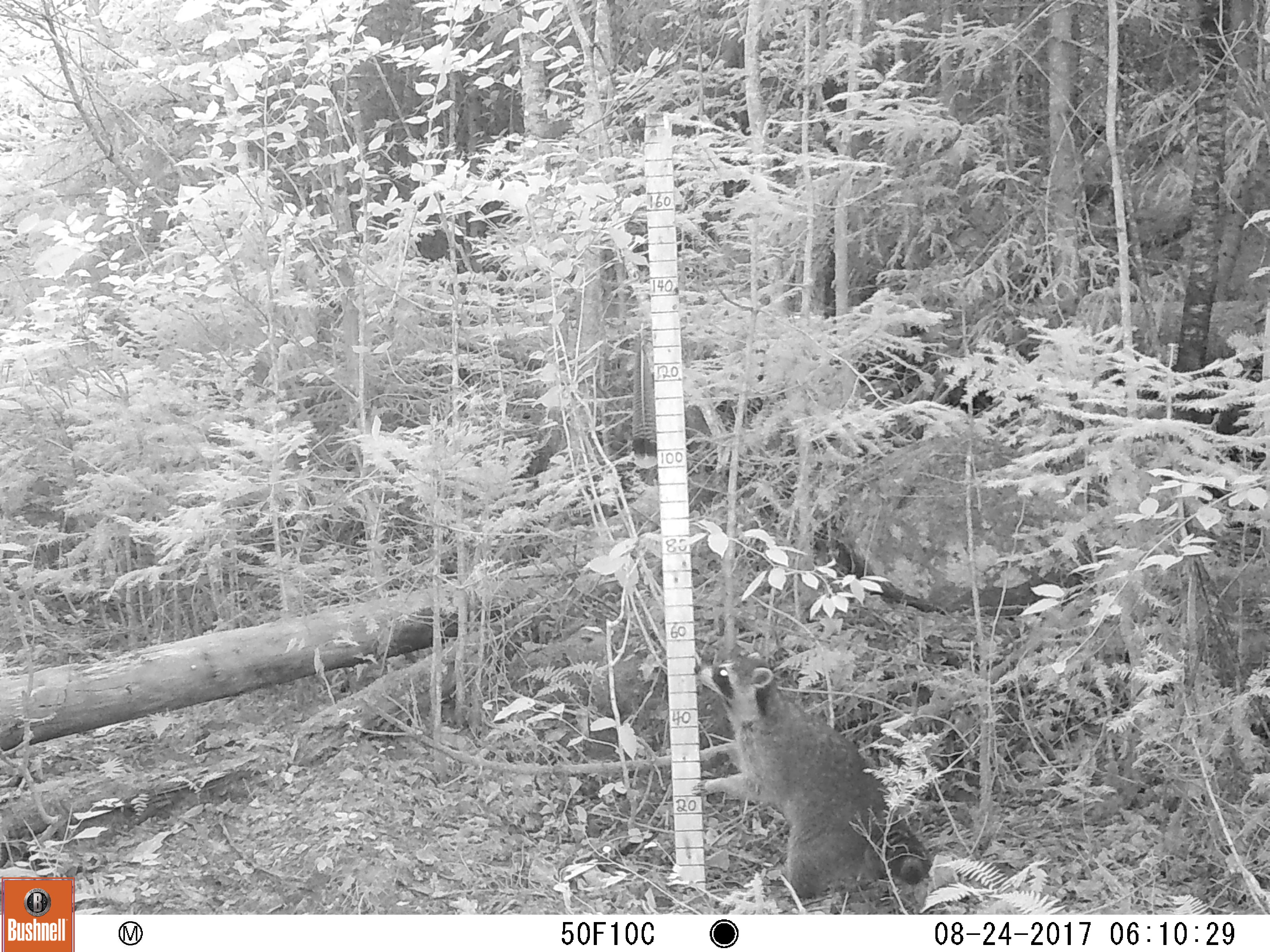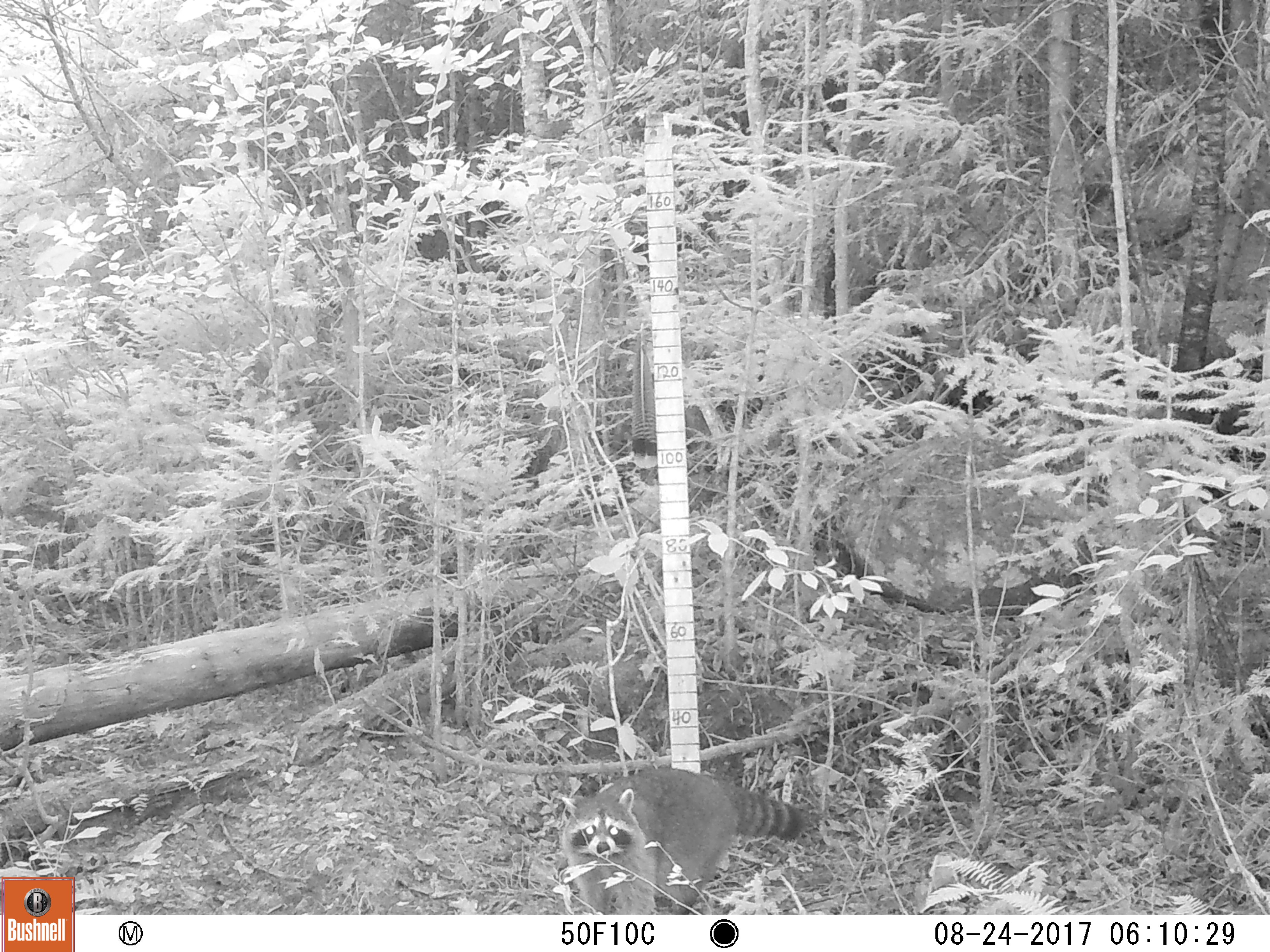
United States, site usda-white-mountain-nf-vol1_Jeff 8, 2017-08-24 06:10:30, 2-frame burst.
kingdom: Animalia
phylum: Chordata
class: Mammalia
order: Carnivora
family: Procyonidae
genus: Procyon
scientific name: Procyon lotor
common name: raccoon